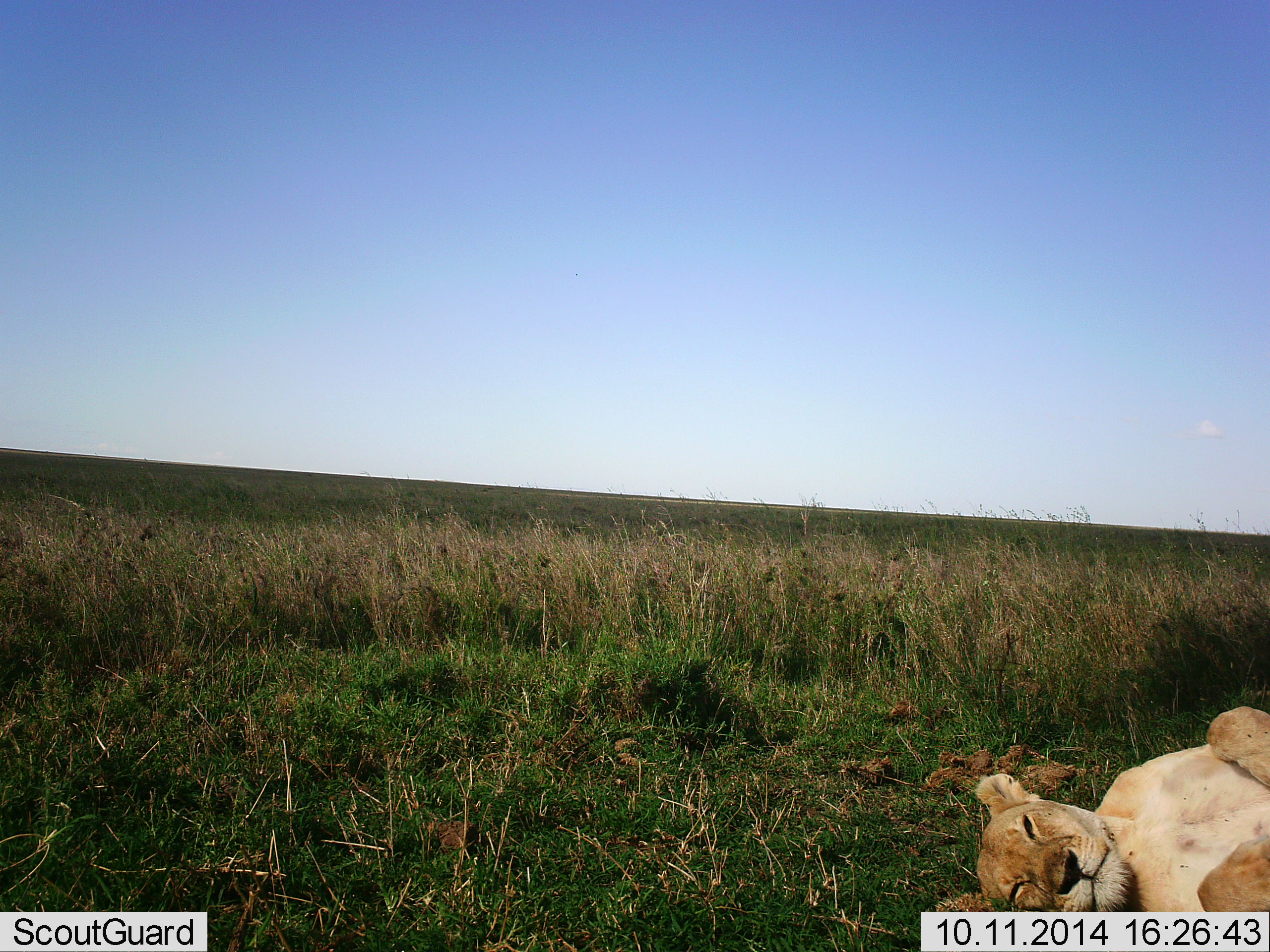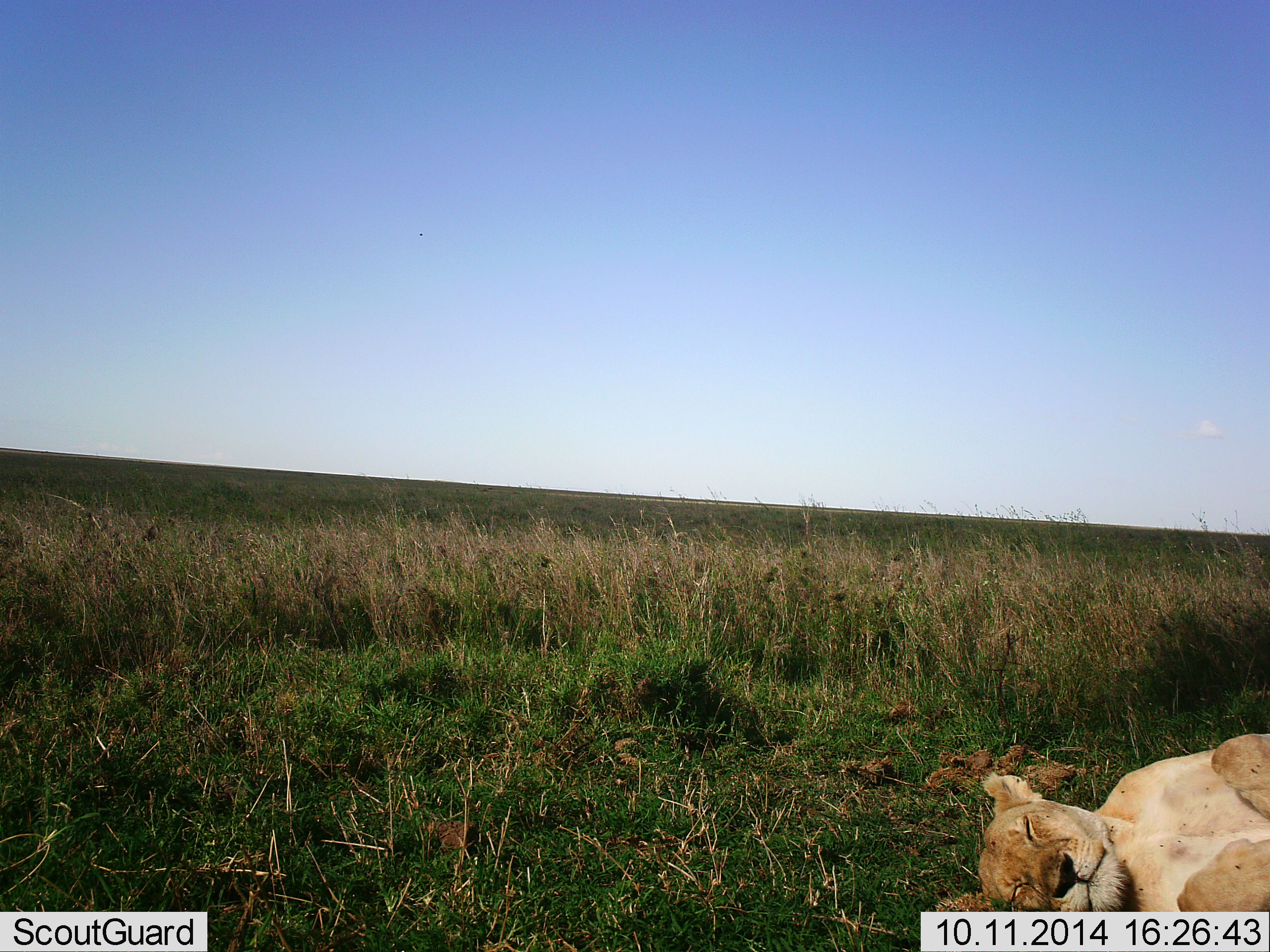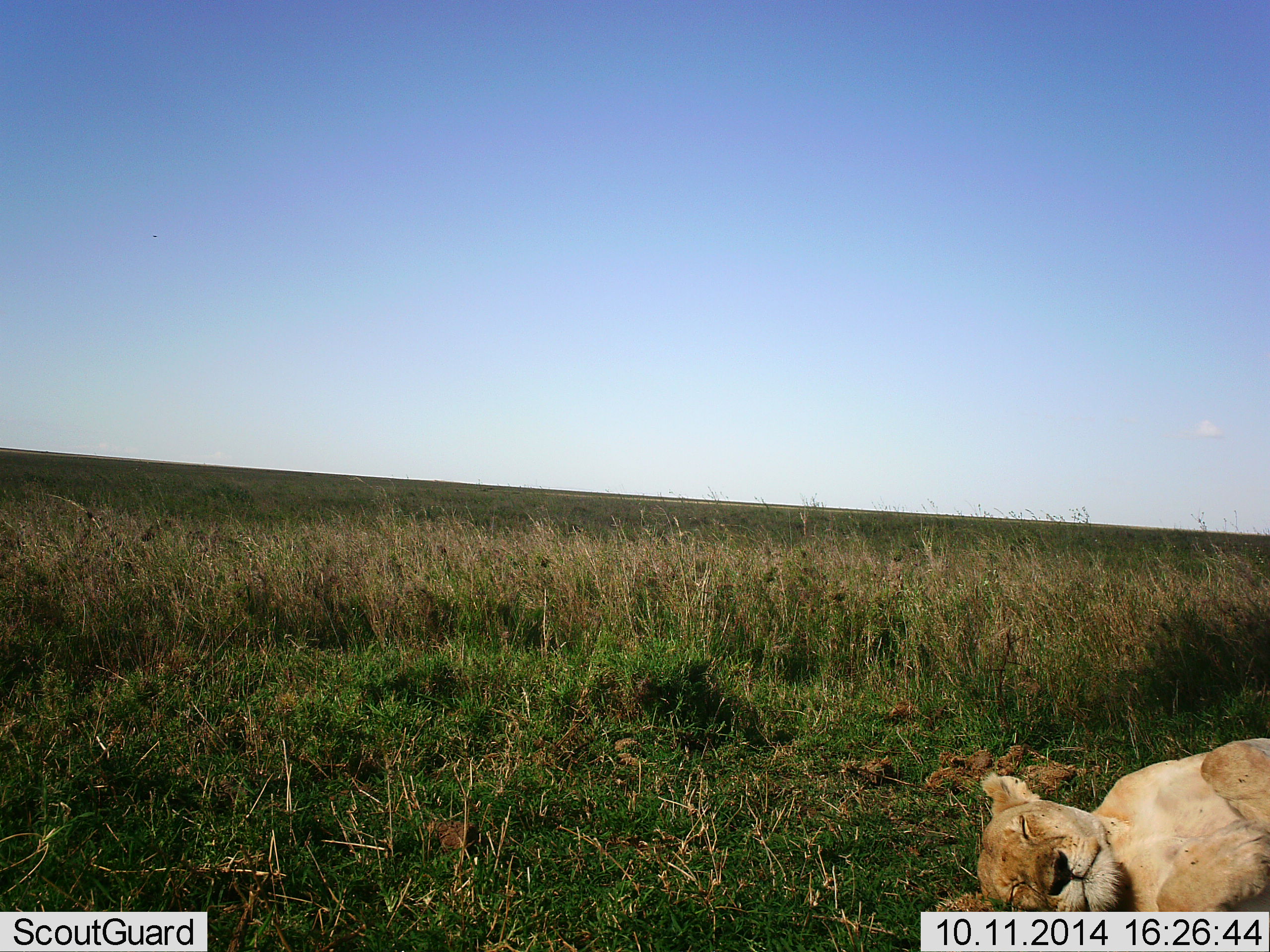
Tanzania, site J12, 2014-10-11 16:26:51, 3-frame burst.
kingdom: Animalia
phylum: Chordata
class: Mammalia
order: Carnivora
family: Felidae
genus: Panthera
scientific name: Panthera leo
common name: lion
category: lionfemale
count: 1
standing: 8%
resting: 92%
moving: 0%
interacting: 8%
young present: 8%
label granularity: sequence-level